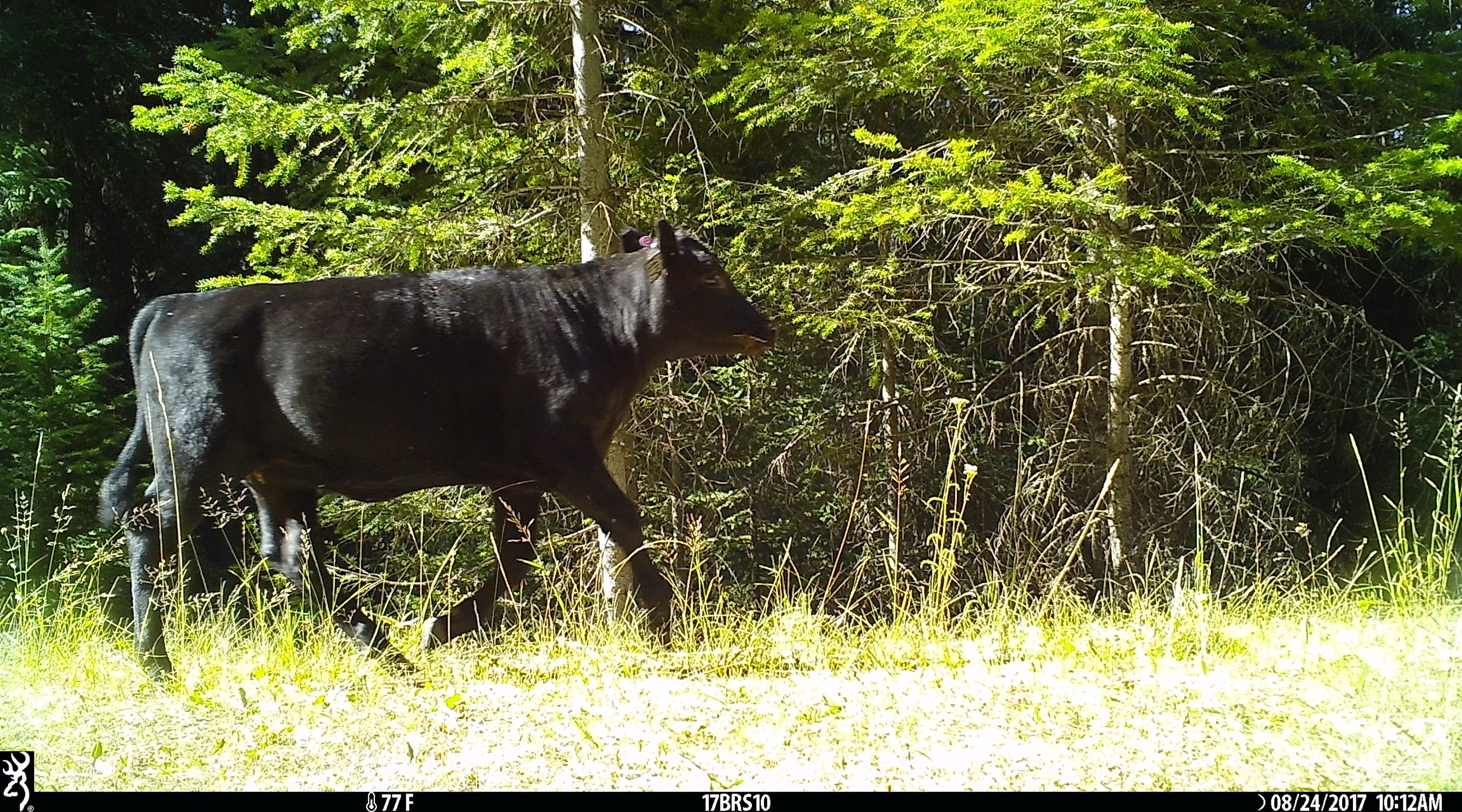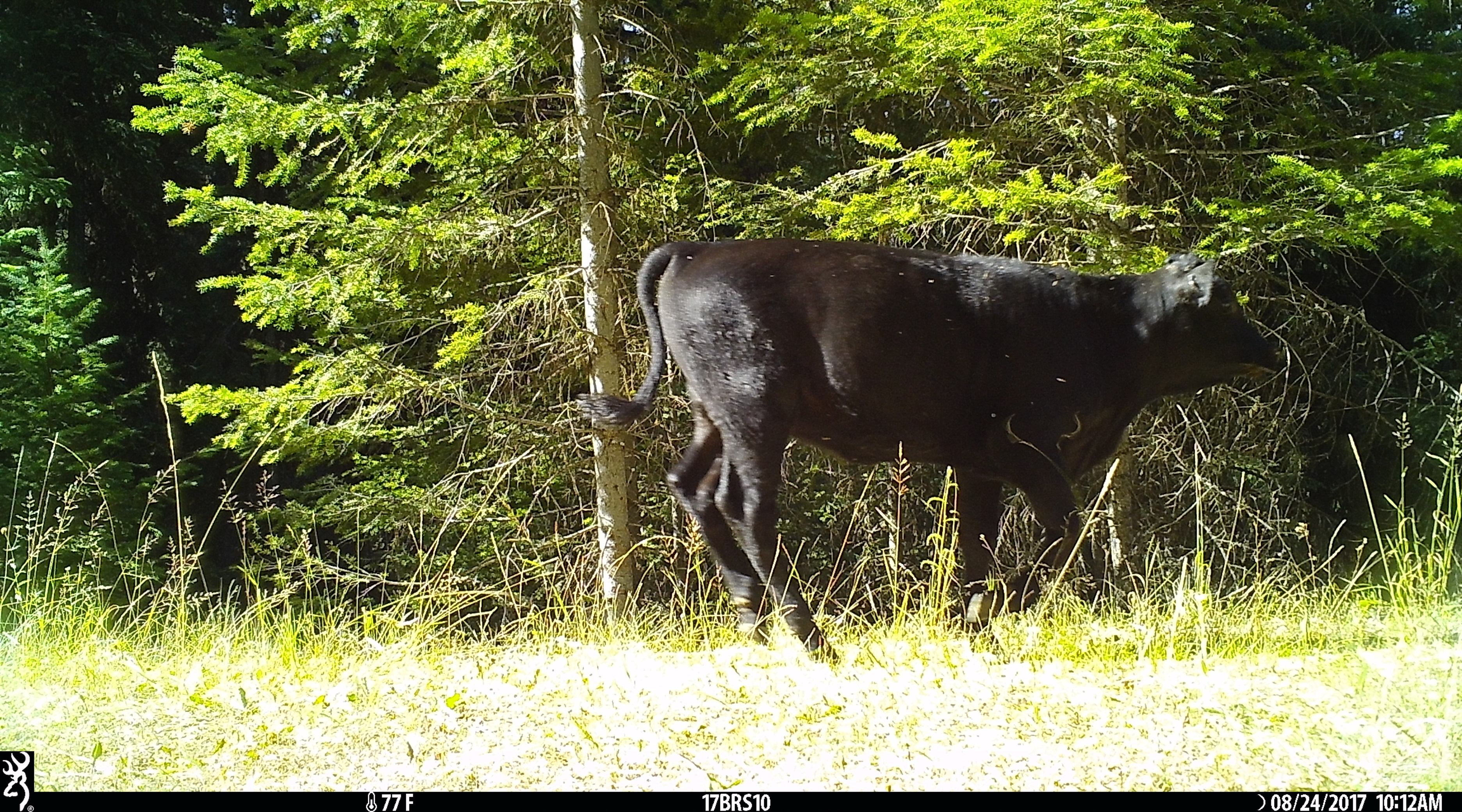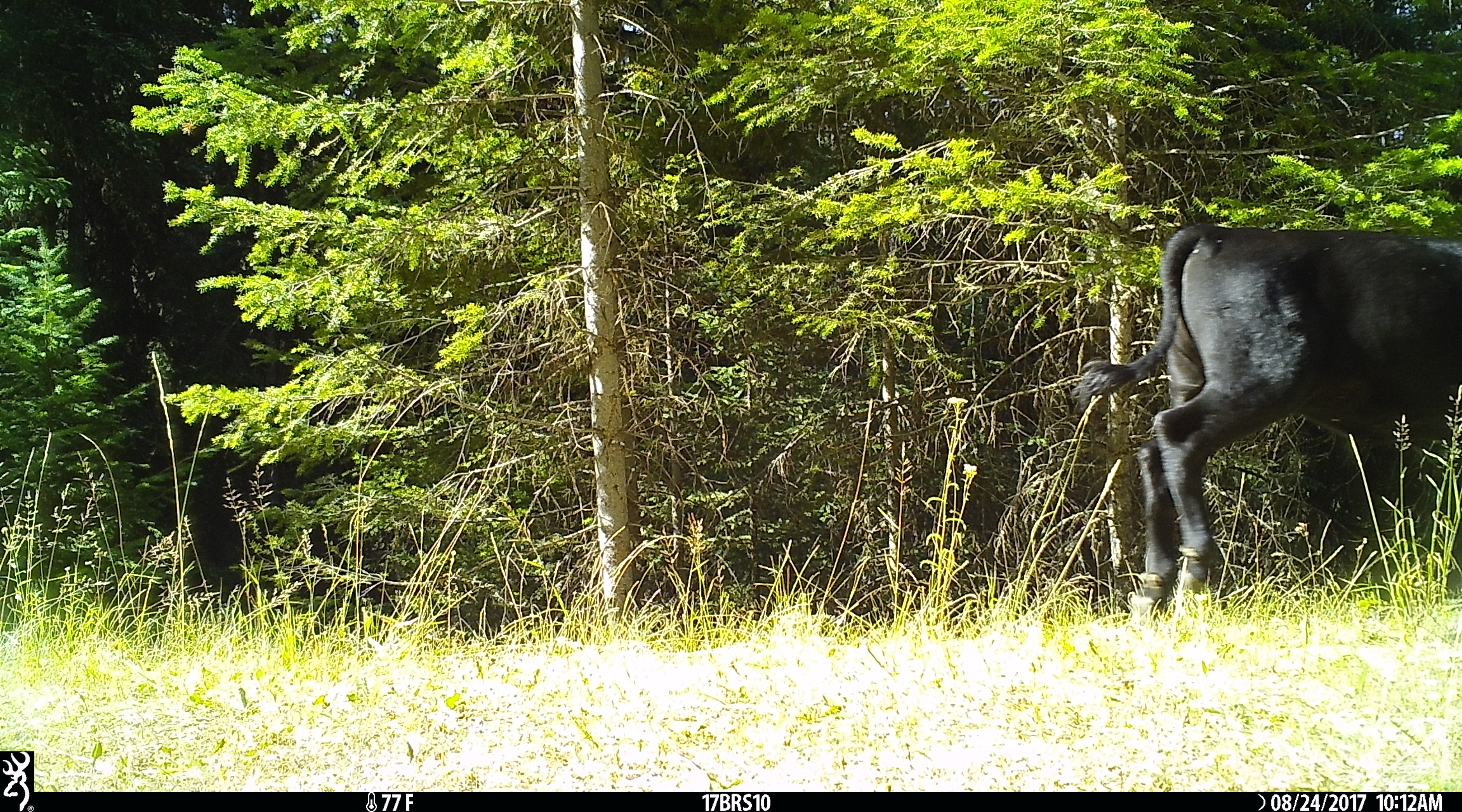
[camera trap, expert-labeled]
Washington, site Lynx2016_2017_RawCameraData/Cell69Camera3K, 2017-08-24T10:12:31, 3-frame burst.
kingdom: Animalia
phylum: Chordata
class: Mammalia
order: Artiodactyla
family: Bovidae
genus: Bos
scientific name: Bos taurus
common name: domestic cattle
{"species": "domestic cattle (Bos taurus)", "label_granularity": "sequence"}